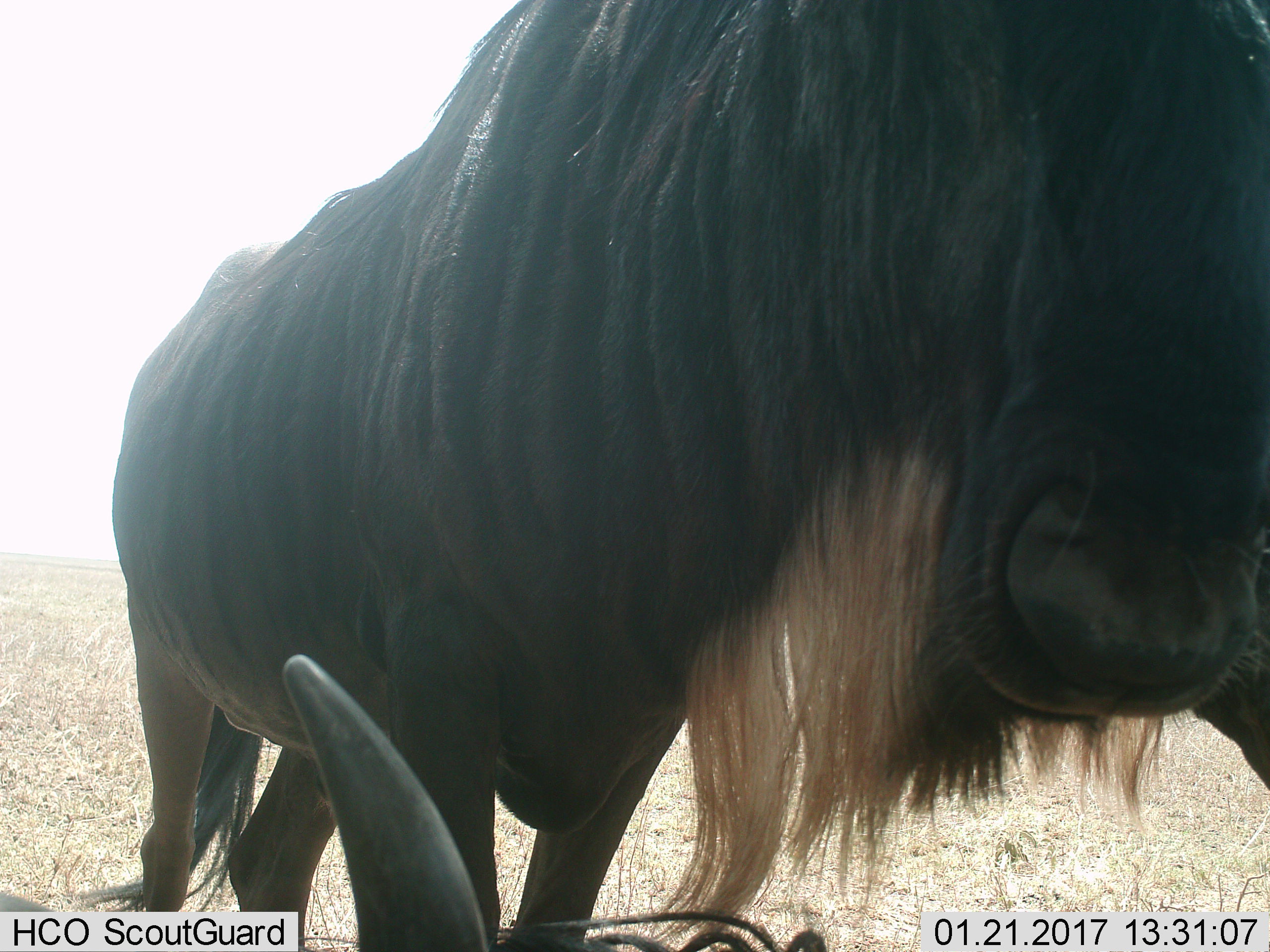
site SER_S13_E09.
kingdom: Animalia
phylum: Chordata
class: Mammalia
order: Artiodactyla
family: Bovidae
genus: Connochaetes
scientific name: Connochaetes taurinus taurinus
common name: blue wildebeest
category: wildebeestblue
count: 2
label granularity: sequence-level